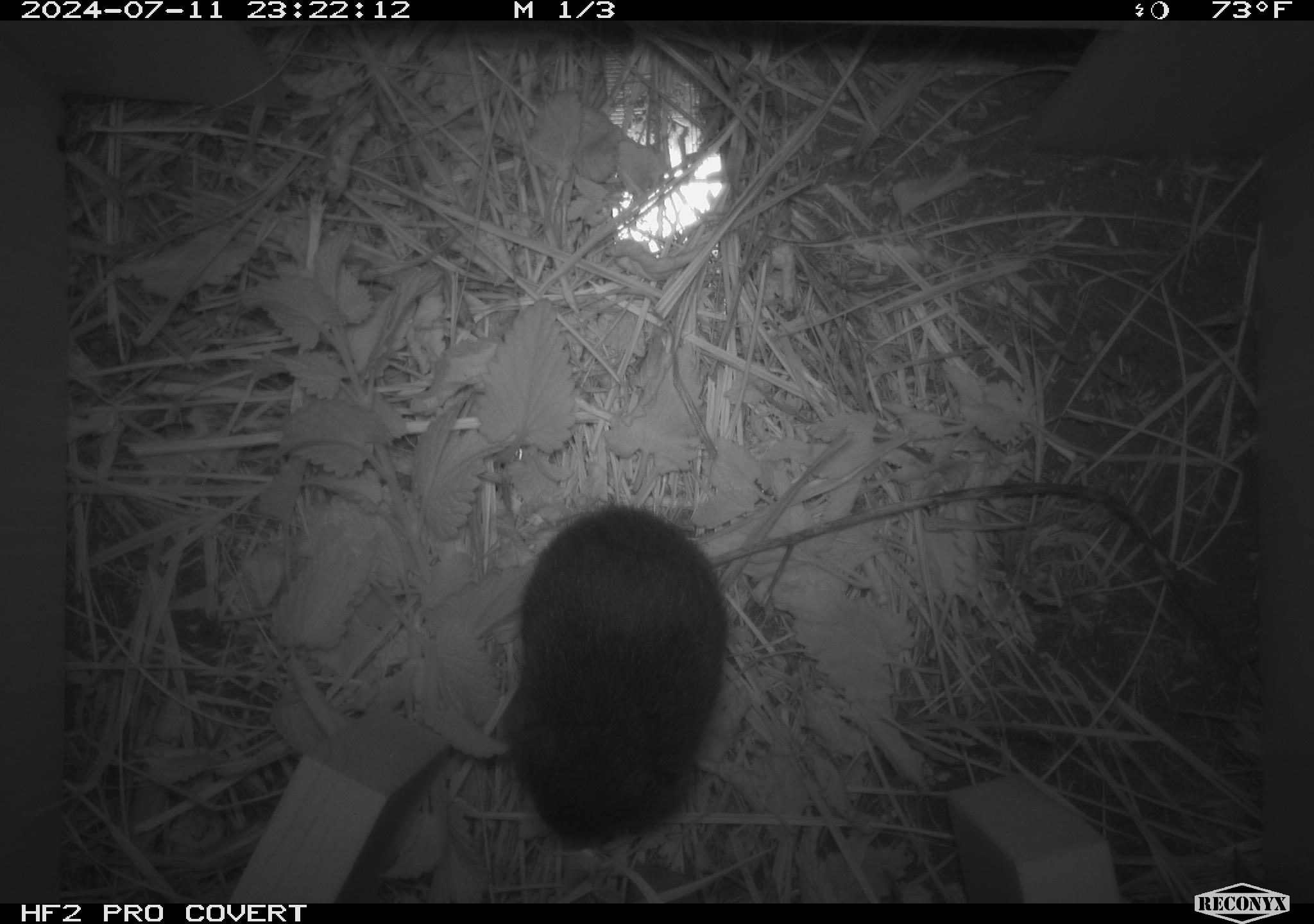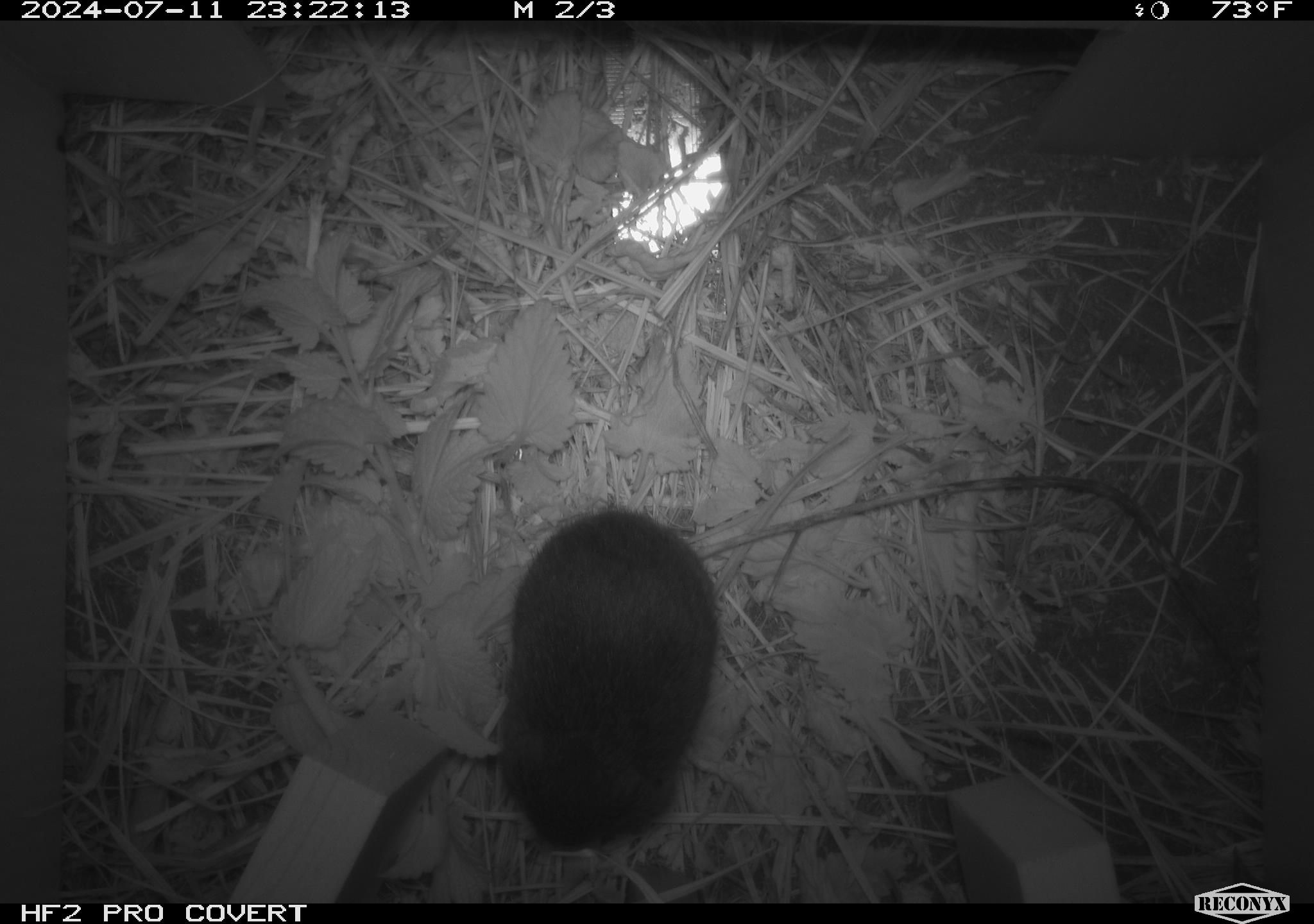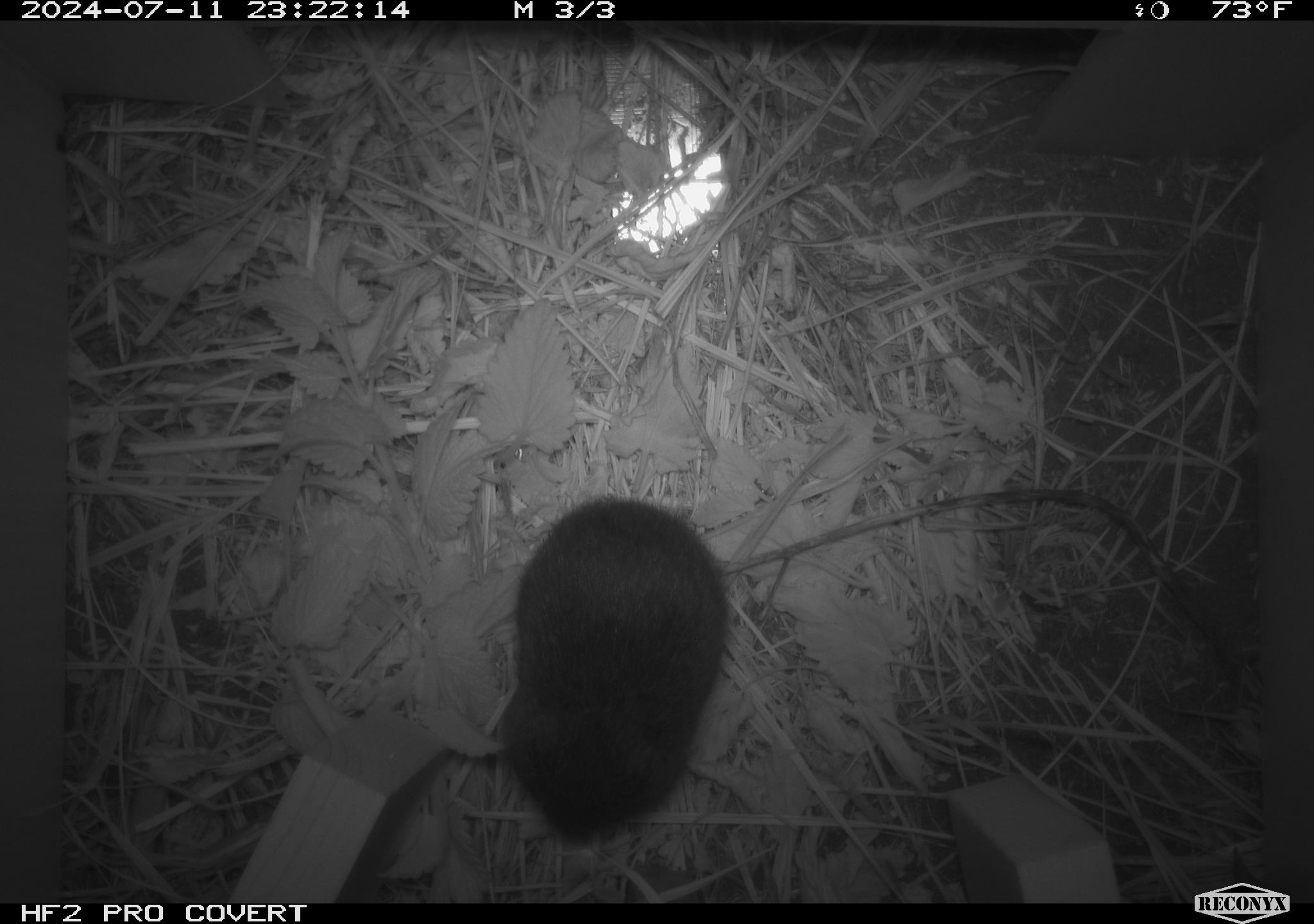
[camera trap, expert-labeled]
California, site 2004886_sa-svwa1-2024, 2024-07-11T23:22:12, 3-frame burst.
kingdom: Animalia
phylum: Chordata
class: Mammalia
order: Rodentia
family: Cricetidae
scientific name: Arvicolinae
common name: voles, lemmings, and muskrats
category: arvicolinae subfamily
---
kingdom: Animalia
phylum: Arthropoda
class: Malacostraca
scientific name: Malacostraca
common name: amphipods, crabs, isopods, krill, lobsters and shrimps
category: malacostracan